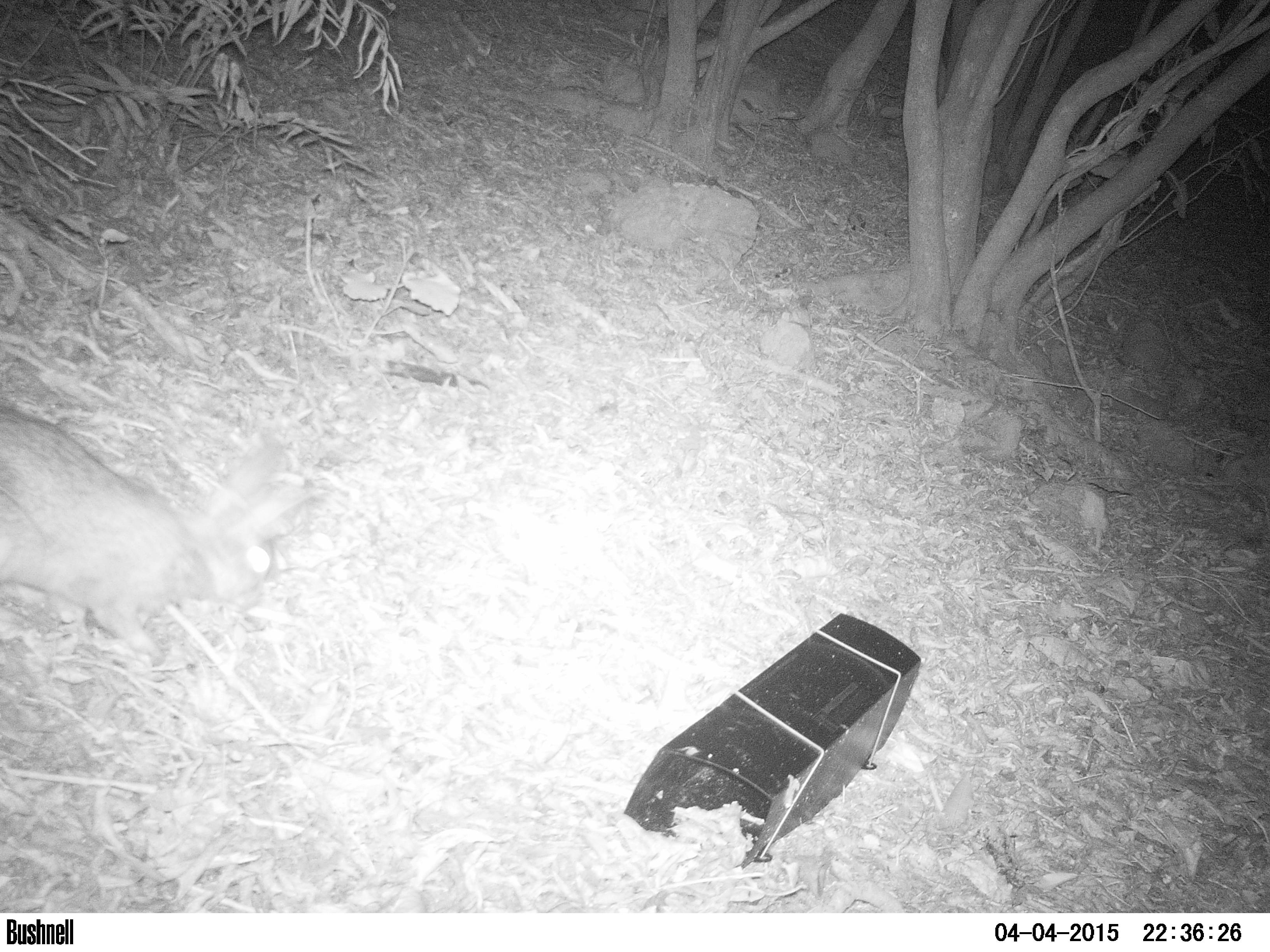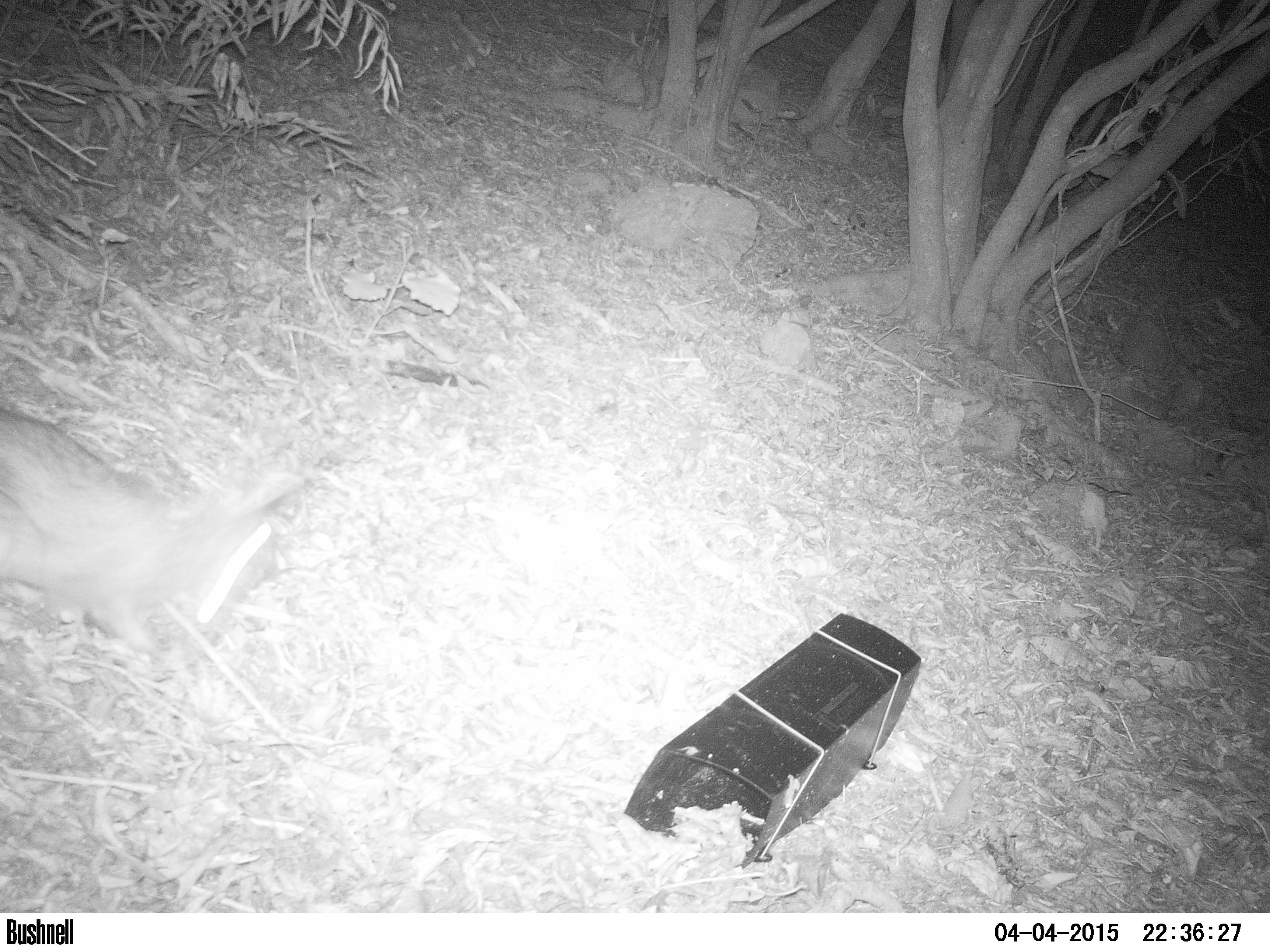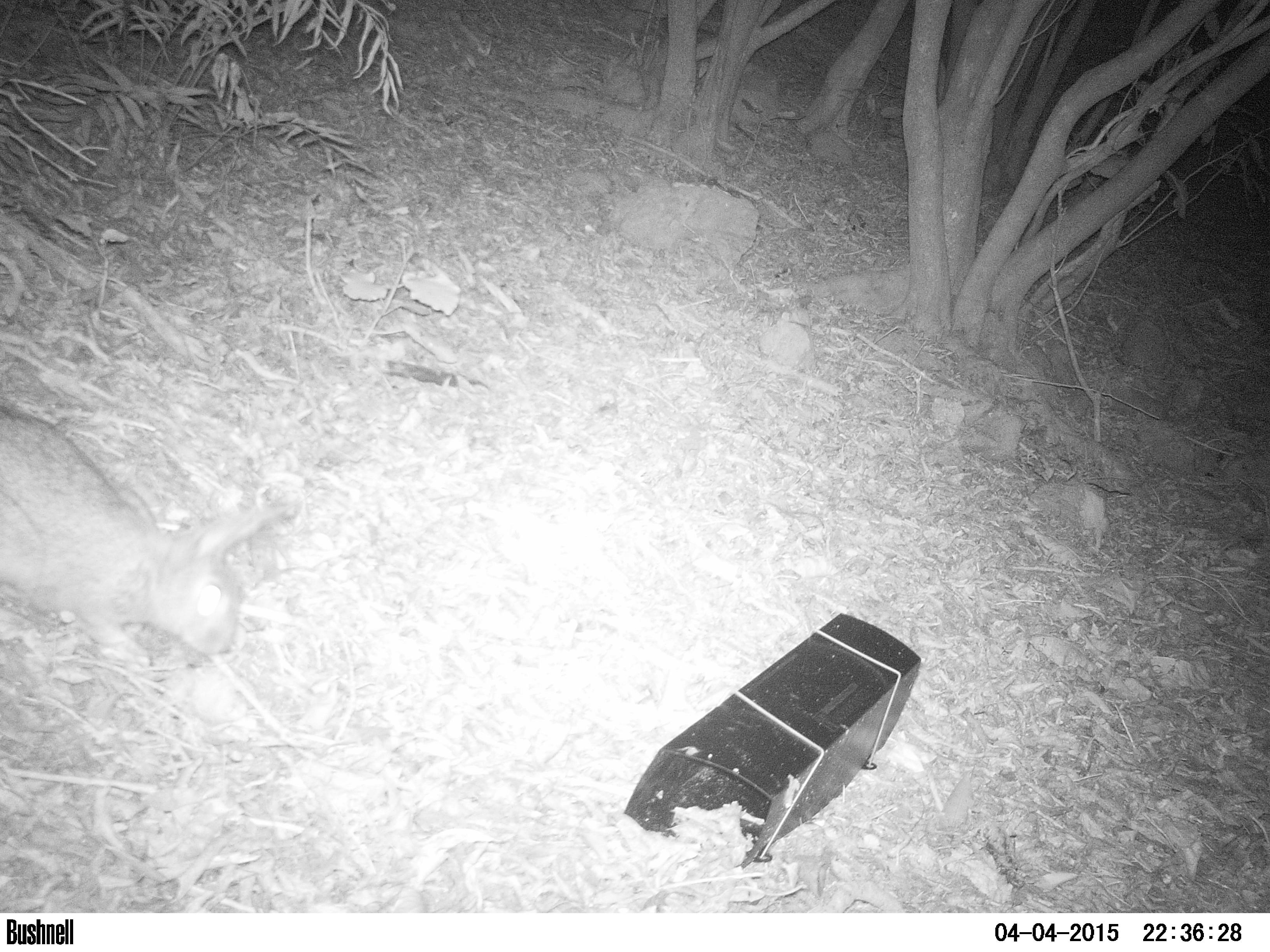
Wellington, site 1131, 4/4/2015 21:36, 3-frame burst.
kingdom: Animalia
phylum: Chordata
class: Mammalia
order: Lagomorpha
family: Leporidae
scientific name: Leporidae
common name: rabbit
Rabbit (Leporidae).